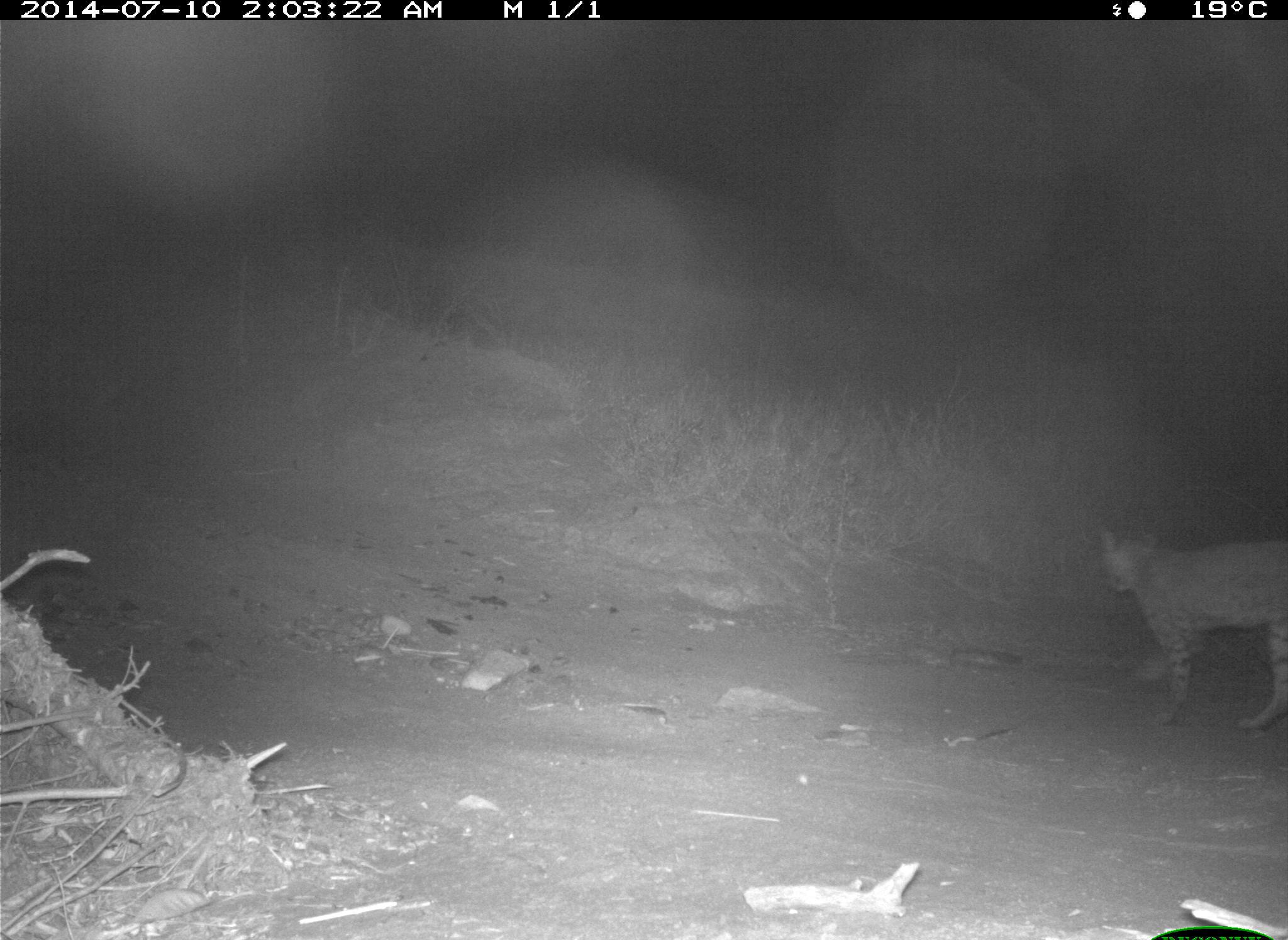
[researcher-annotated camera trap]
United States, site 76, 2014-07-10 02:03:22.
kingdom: Animalia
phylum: Chordata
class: Mammalia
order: Carnivora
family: Felidae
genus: Lynx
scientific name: Lynx rufus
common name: bobcat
Bobcat (Lynx rufus).